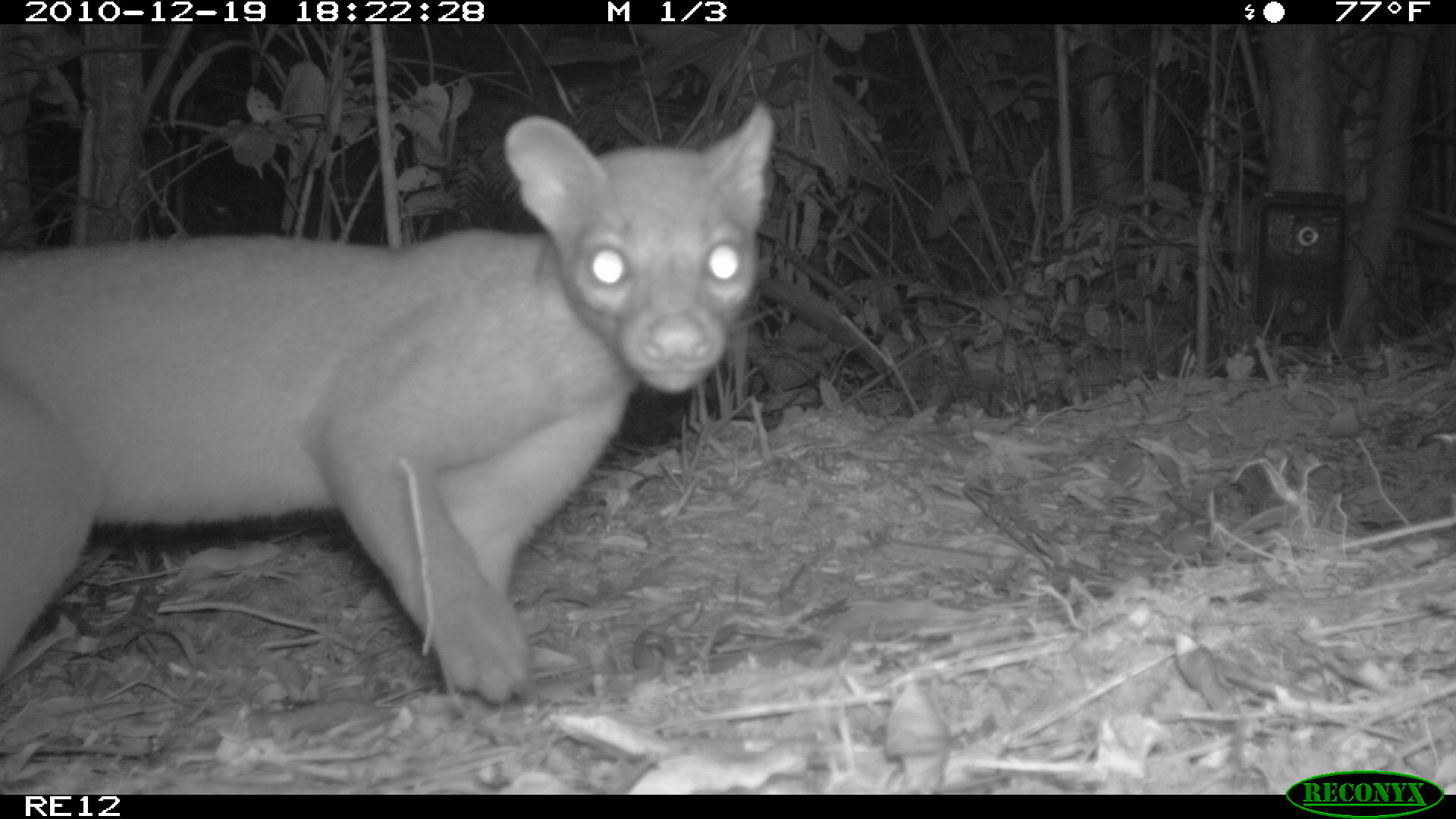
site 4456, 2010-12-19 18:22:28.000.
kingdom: Animalia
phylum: Chordata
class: Mammalia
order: Carnivora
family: Eupleridae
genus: Cryptoprocta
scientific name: Cryptoprocta ferox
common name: fossa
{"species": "Cryptoprocta ferox (fossa)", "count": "1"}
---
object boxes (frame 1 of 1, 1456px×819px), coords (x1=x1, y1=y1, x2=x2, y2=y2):
cryptoprocta ferox: (x1=0, y1=102, x2=776, y2=705)